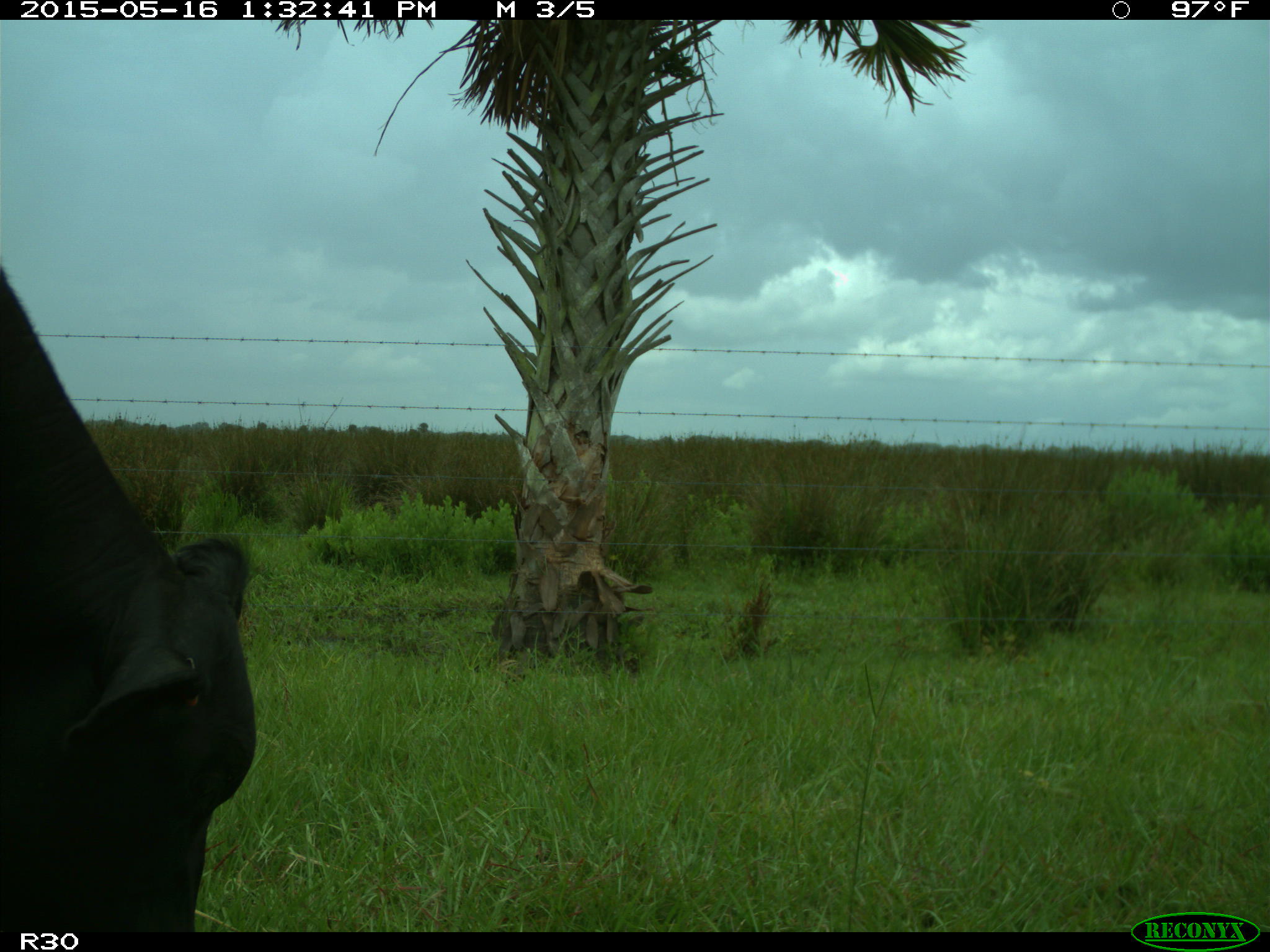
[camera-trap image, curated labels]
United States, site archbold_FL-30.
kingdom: Animalia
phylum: Chordata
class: Mammalia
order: Artiodactyla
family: Bovidae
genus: Bos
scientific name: Bos taurus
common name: domestic cow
Bos taurus (domestic cow).